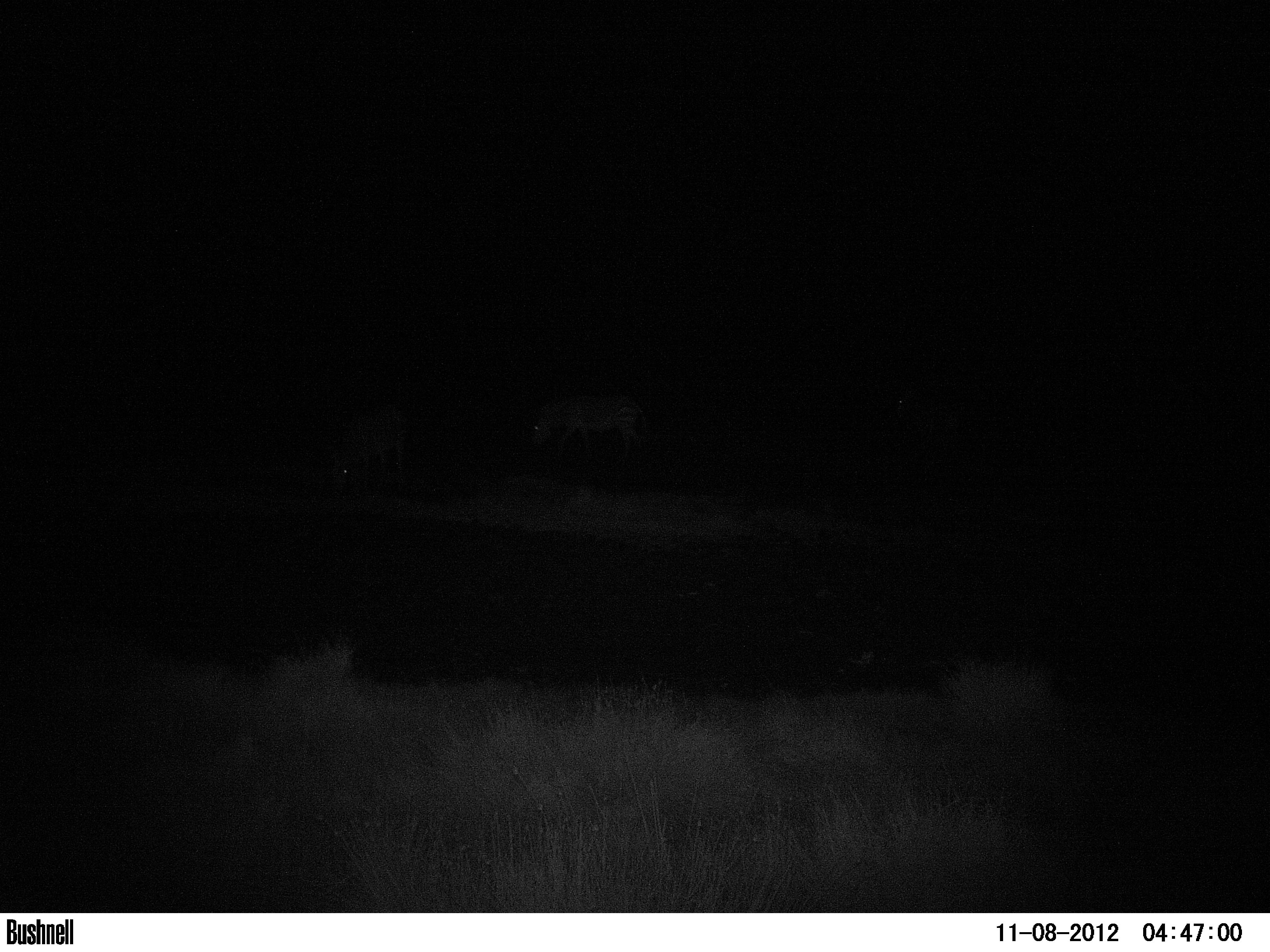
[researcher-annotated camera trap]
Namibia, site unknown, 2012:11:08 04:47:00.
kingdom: Animalia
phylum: Chordata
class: Mammalia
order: Perissodactyla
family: Equidae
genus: Equus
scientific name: Equus zebra hartmannae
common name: hartmann's mountain zebra